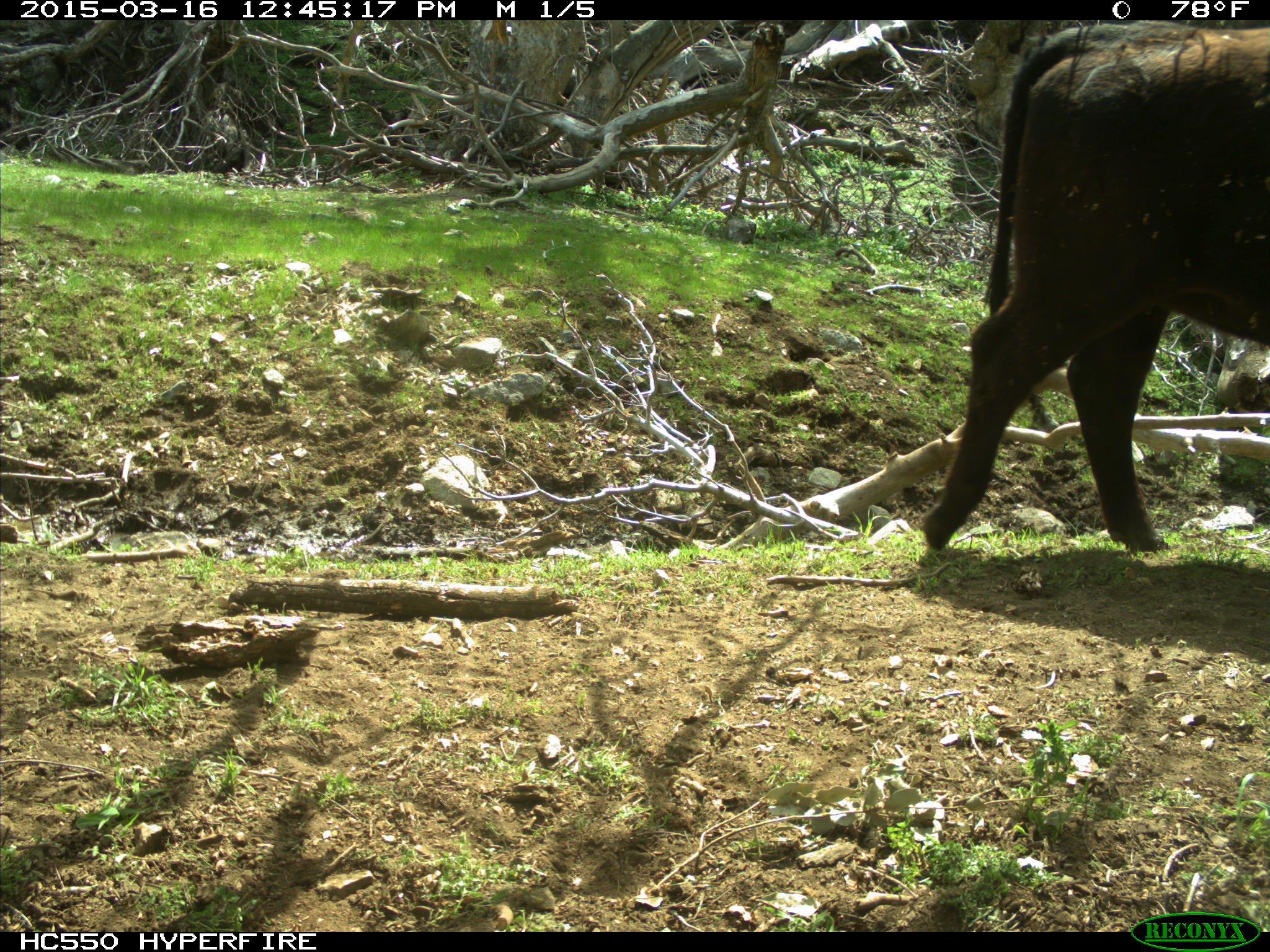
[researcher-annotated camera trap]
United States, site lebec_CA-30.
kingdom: Animalia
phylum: Chordata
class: Mammalia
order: Artiodactyla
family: Bovidae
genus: Bos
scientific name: Bos taurus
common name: domestic cow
Bos taurus (domestic cow).